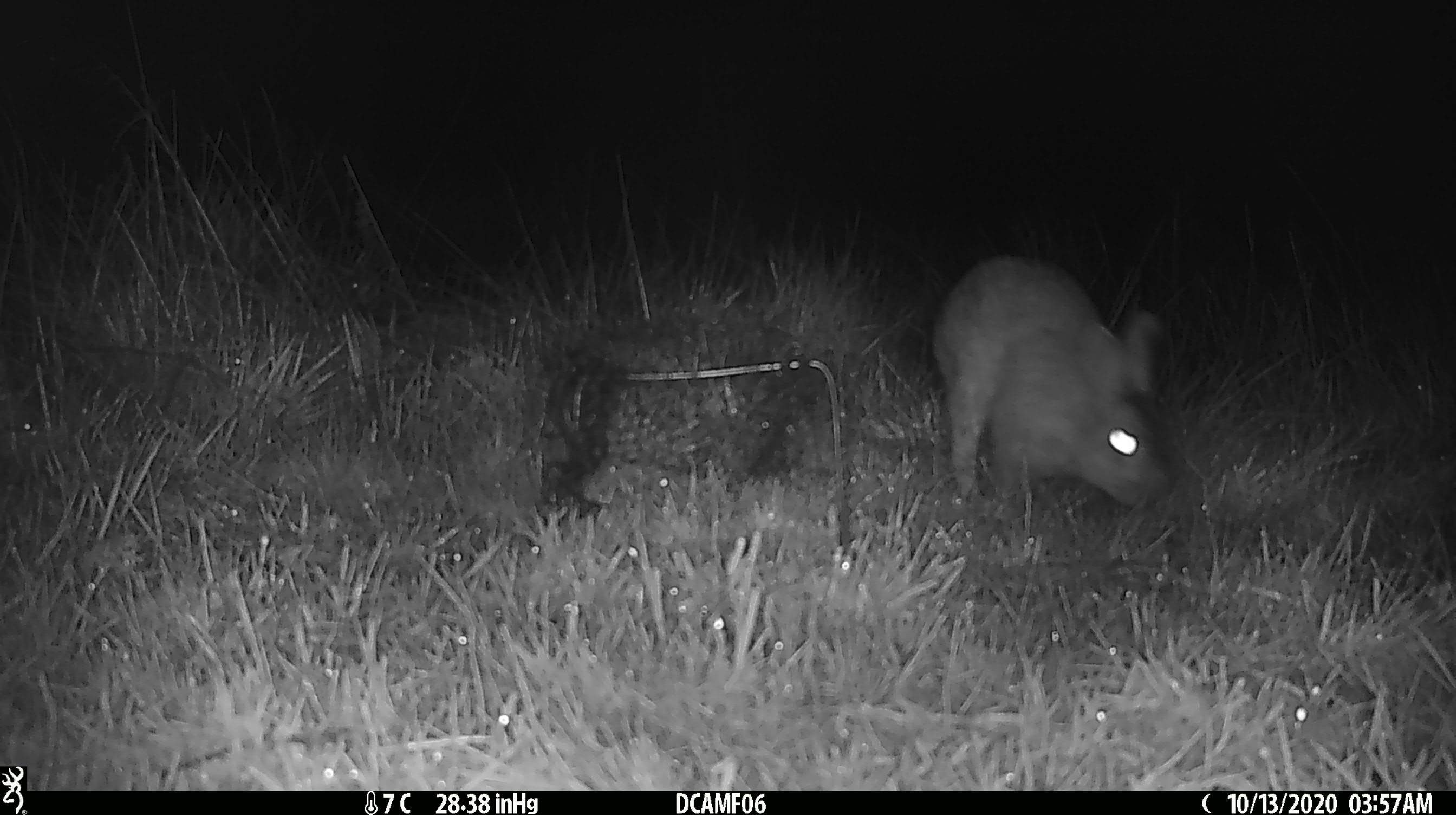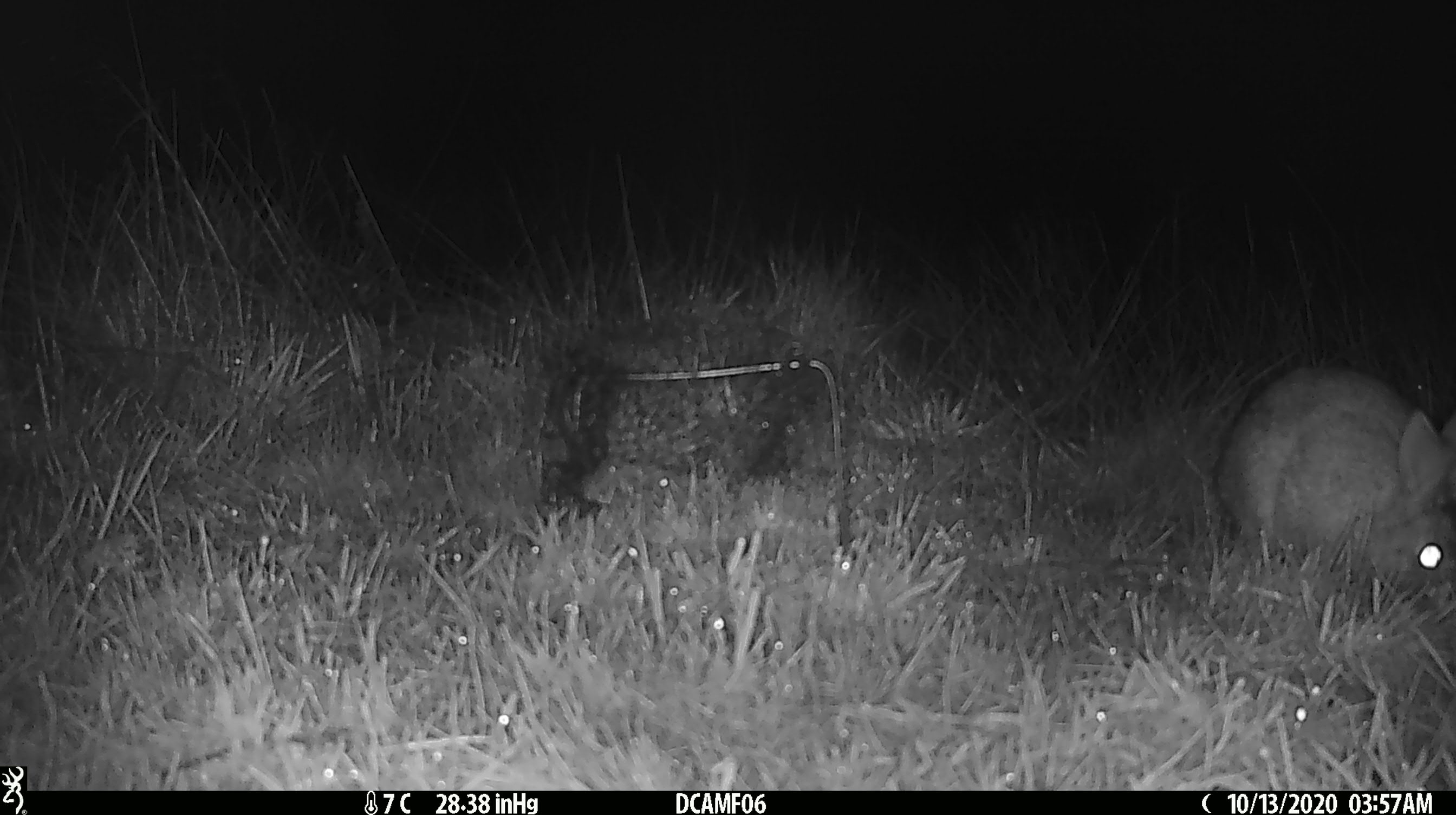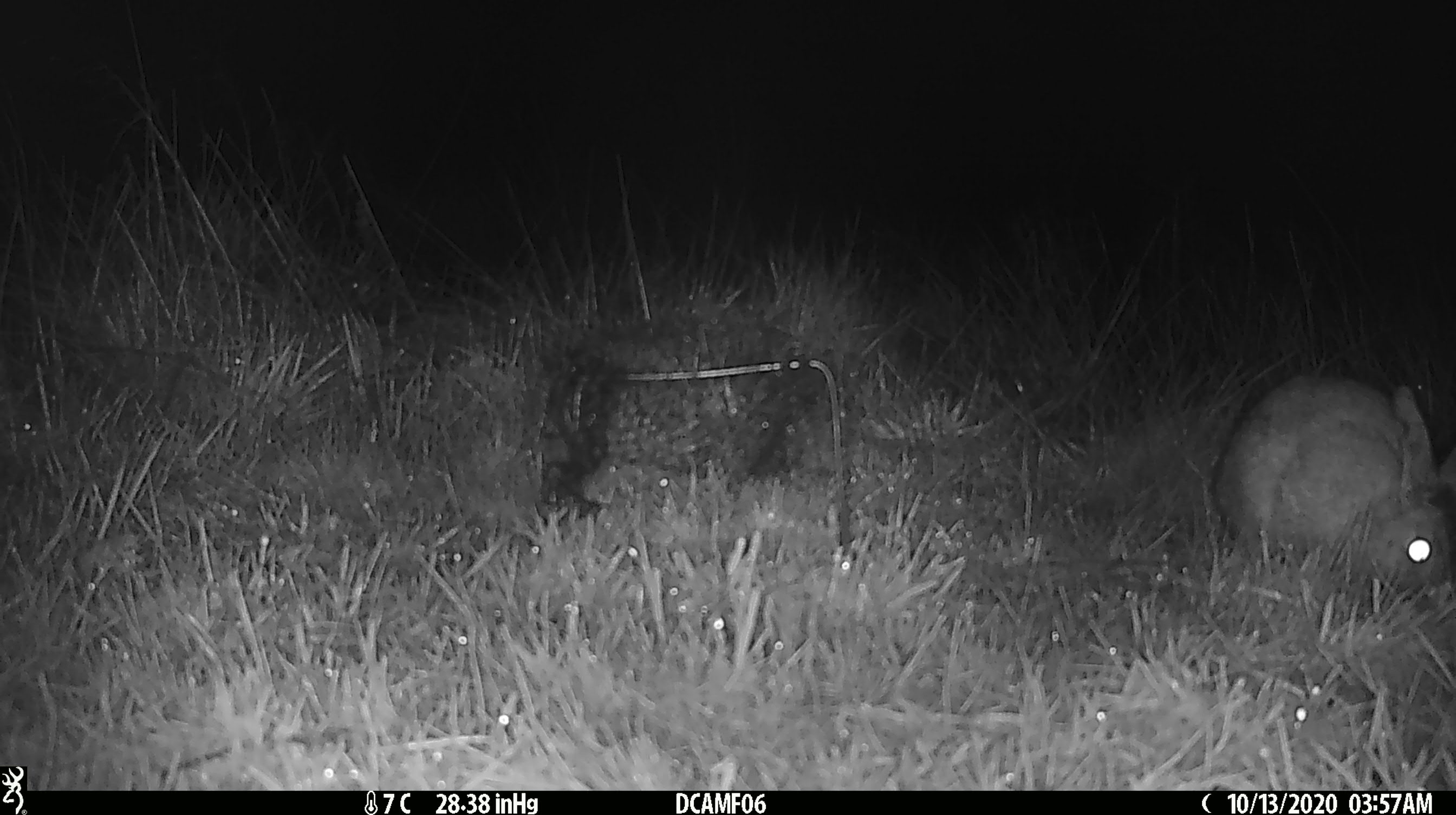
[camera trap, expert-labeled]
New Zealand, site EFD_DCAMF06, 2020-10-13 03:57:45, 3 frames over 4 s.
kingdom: Animalia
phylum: Chordata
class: Mammalia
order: Lagomorpha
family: Leporidae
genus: Oryctolagus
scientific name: Oryctolagus cuniculus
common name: european rabbit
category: rabbit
Rabbit (european rabbit) (Oryctolagus cuniculus).